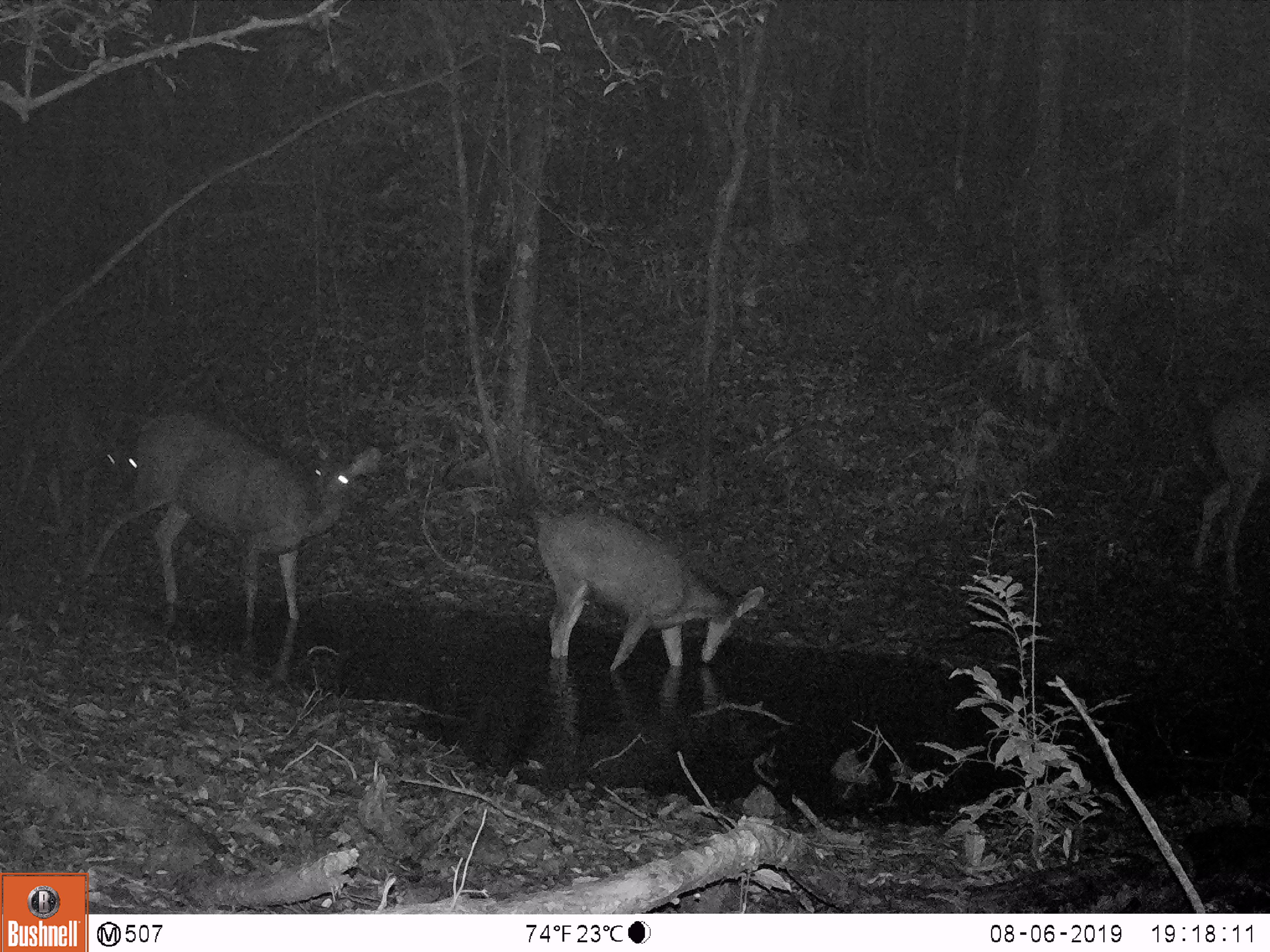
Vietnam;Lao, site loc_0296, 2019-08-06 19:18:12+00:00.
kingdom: Animalia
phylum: Chordata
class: Mammalia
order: Artiodactyla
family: Cervidae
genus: Rusa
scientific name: Rusa unicolor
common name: sambar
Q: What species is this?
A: Sambar (Rusa unicolor).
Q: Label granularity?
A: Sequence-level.